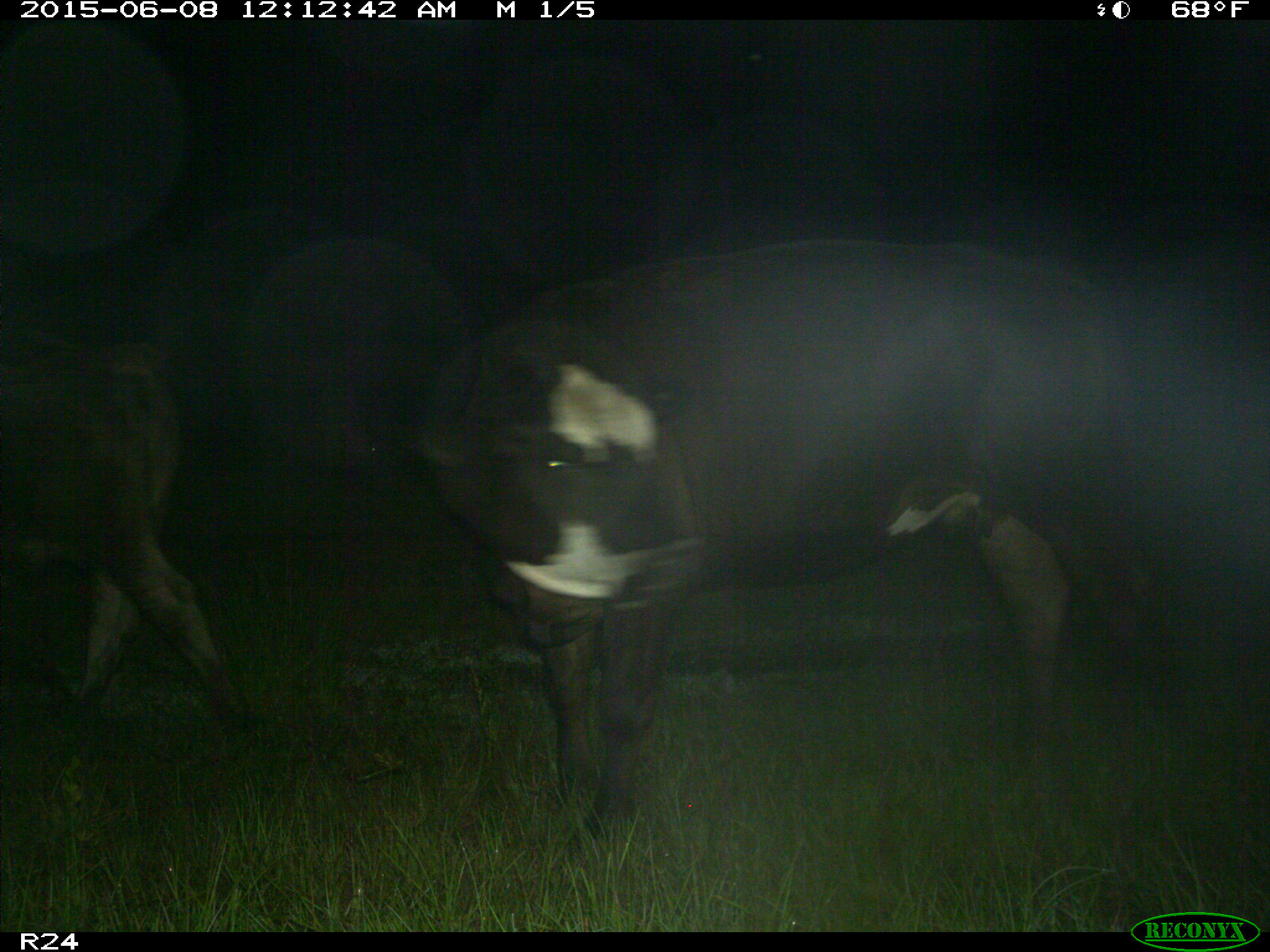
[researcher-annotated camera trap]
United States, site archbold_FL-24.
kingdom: Animalia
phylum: Chordata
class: Mammalia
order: Artiodactyla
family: Cervidae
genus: Odocoileus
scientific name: Odocoileus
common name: deer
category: unidentified deer